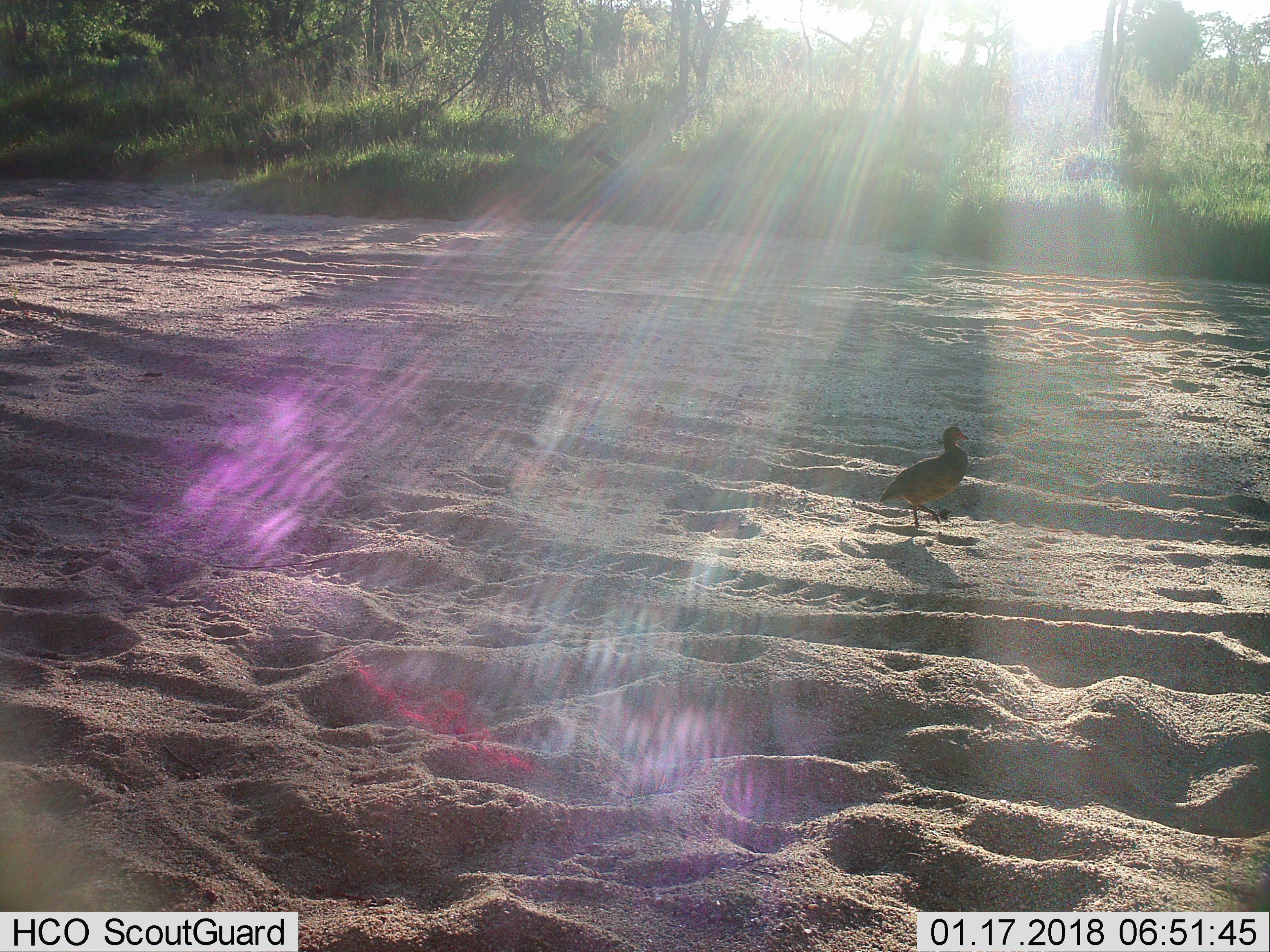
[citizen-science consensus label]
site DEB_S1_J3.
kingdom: Animalia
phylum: Chordata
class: Aves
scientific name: Aves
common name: bird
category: birdother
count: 1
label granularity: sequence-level